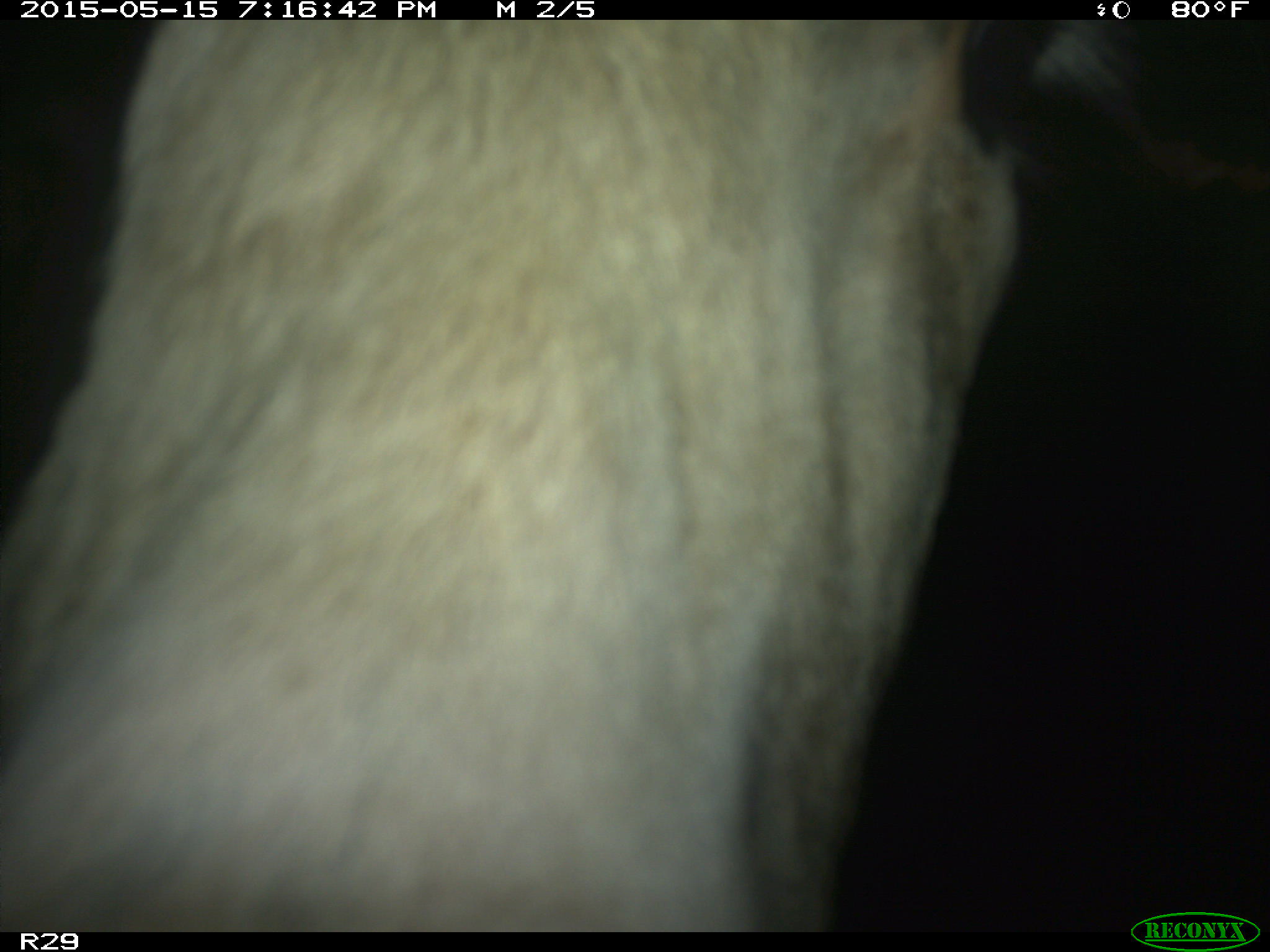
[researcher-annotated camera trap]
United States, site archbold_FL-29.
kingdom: Animalia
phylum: Chordata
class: Mammalia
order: Artiodactyla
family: Bovidae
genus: Bos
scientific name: Bos taurus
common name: domestic cow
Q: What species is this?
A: Bos taurus (domestic cow).